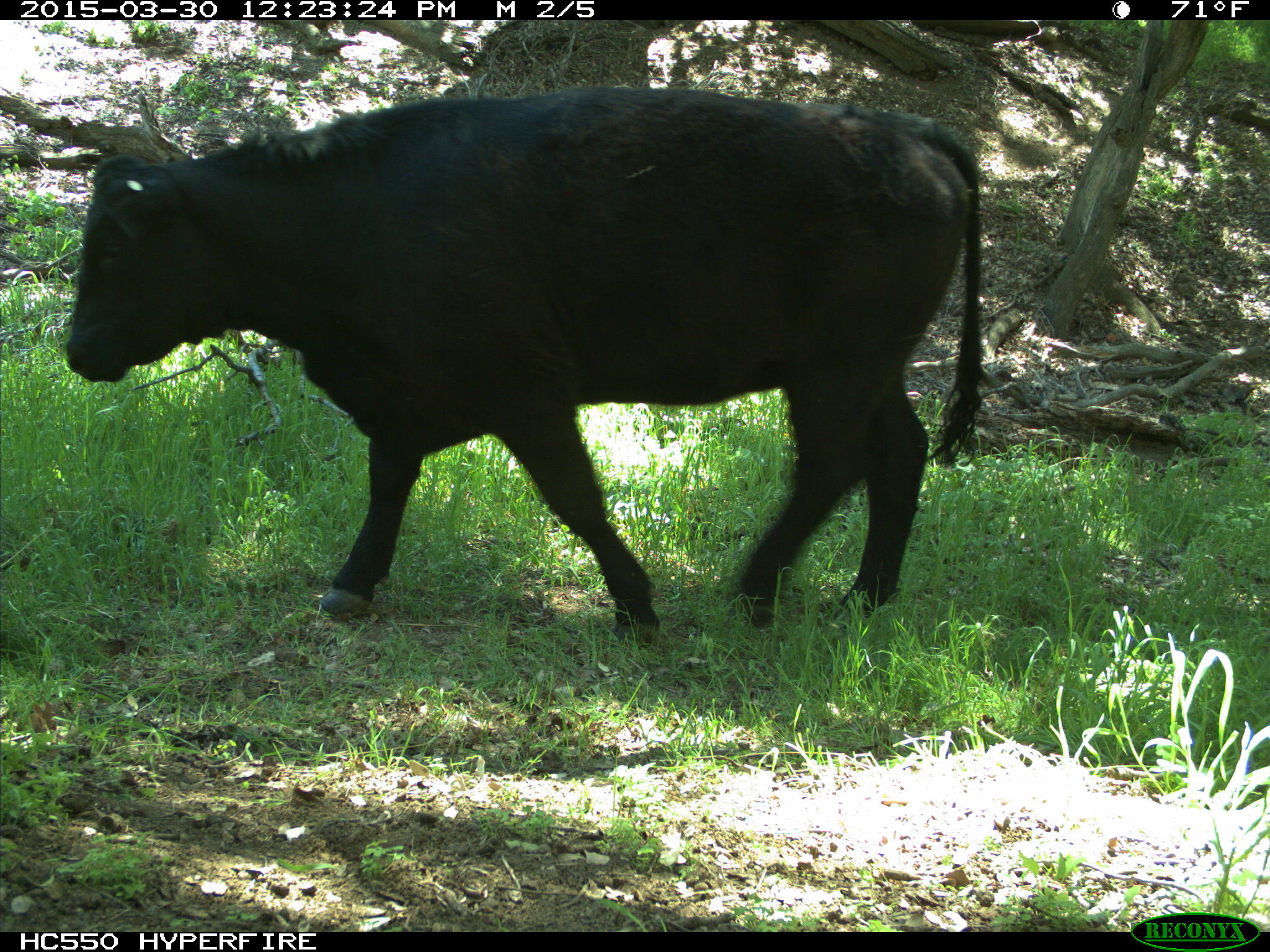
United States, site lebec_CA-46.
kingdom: Animalia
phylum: Chordata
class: Mammalia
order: Artiodactyla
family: Bovidae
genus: Bos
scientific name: Bos taurus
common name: domestic cow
Bos taurus (domestic cow).